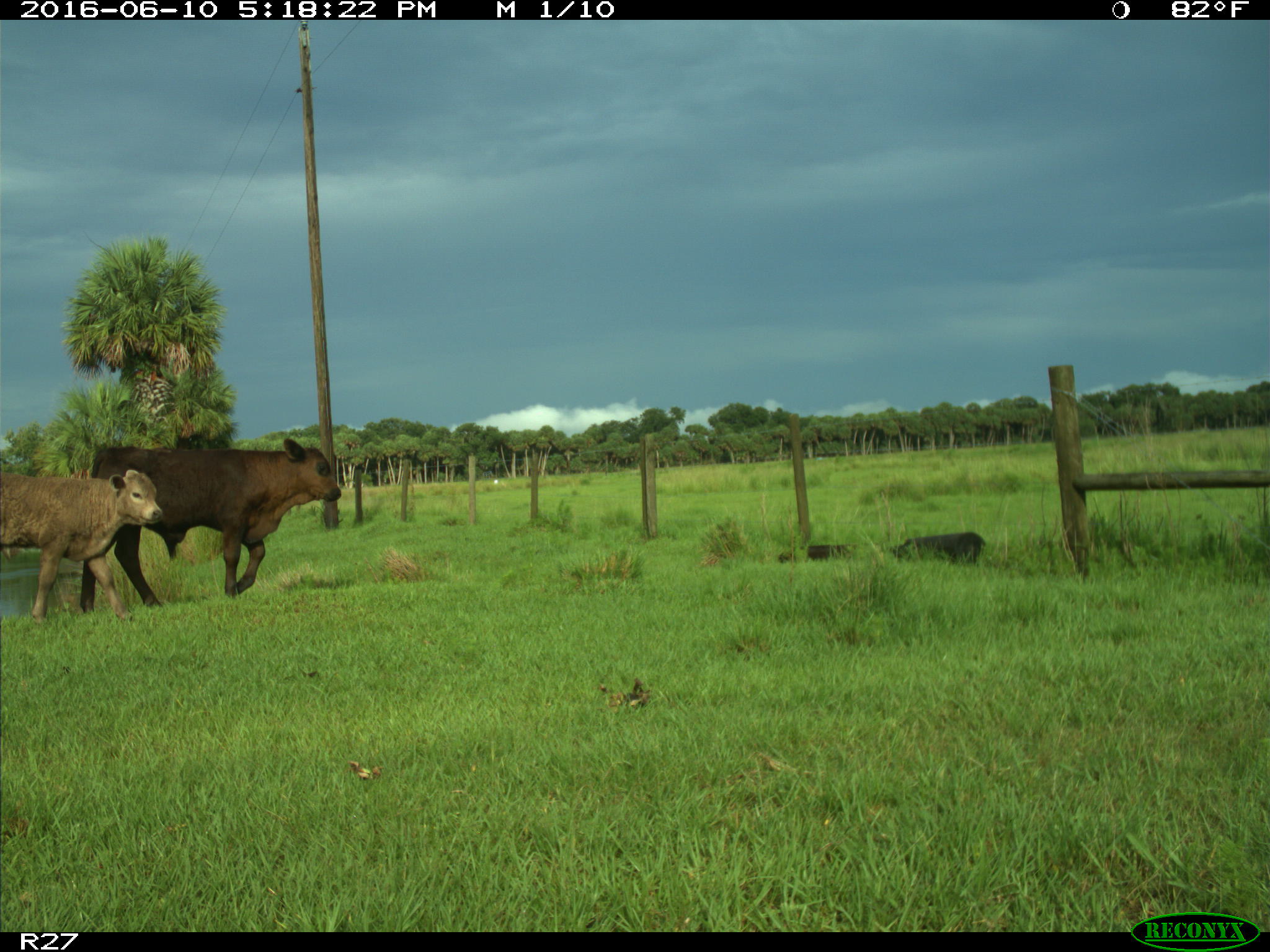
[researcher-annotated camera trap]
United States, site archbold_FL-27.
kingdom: Animalia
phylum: Chordata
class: Mammalia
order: Artiodactyla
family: Bovidae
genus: Bos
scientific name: Bos taurus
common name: domestic cow